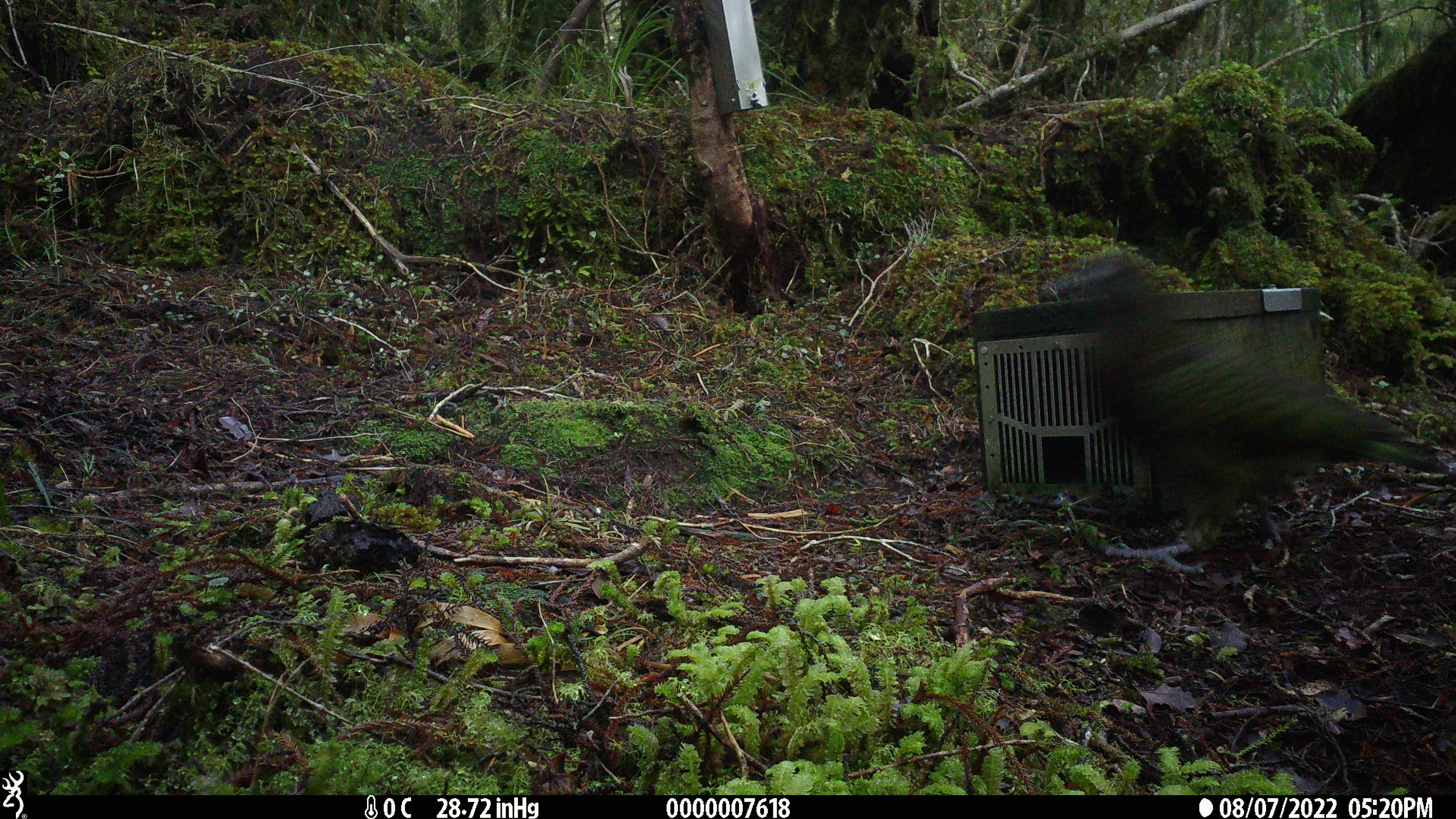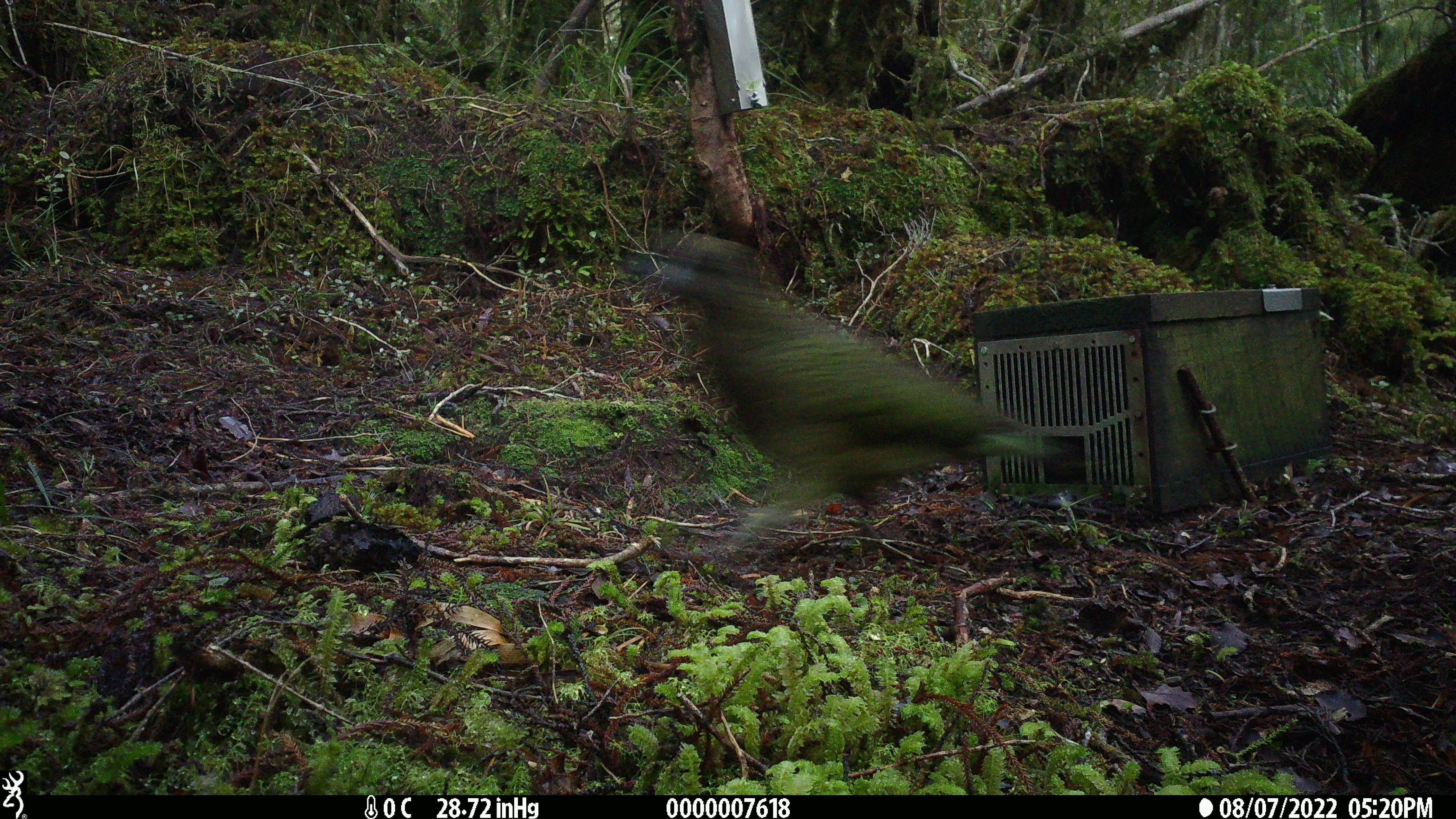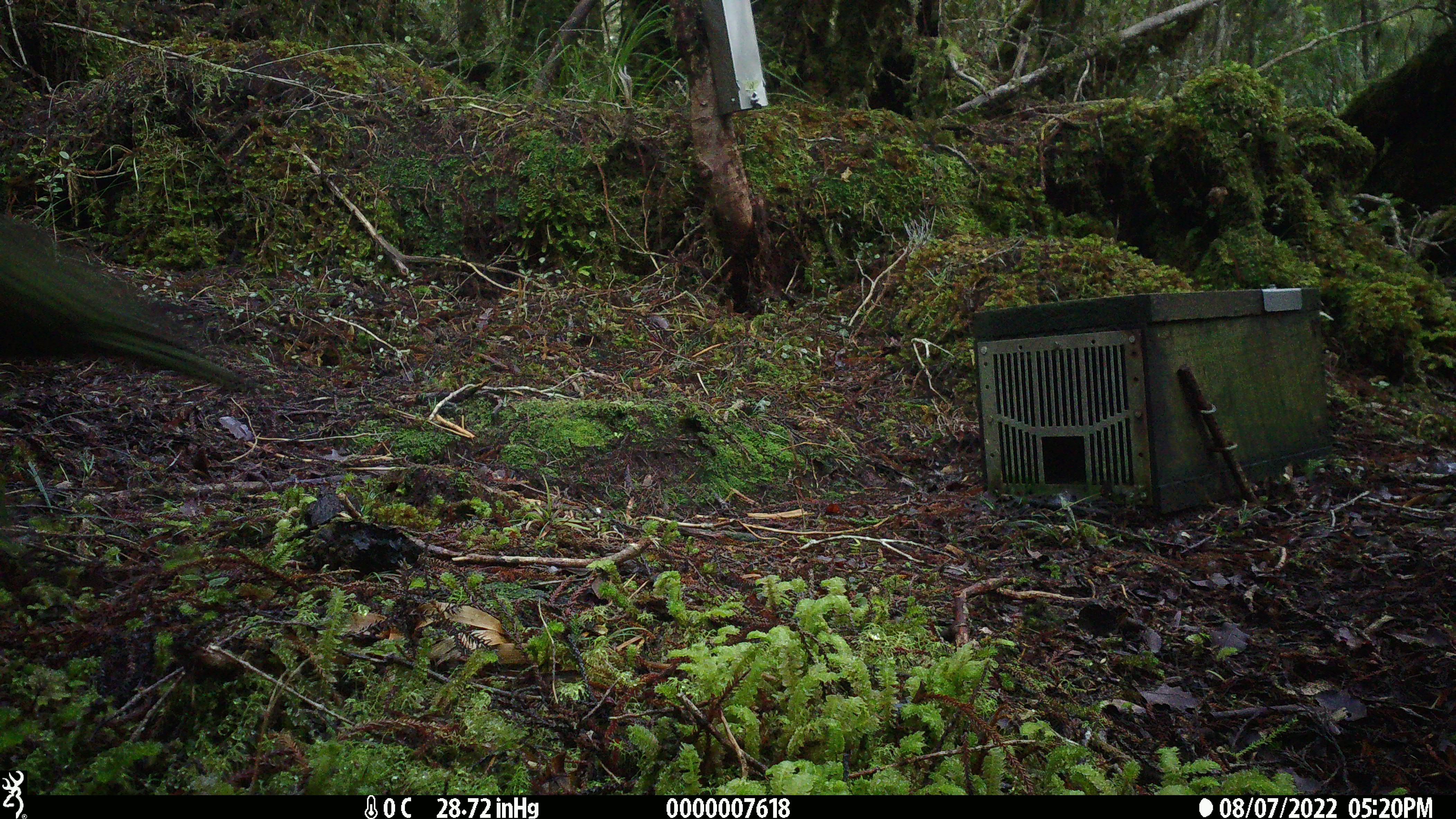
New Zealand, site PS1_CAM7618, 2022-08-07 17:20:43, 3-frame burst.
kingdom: Animalia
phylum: Chordata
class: Aves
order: Psittaciformes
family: Strigopidae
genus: Nestor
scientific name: Nestor notabilis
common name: kea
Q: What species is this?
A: Kea (Nestor notabilis).